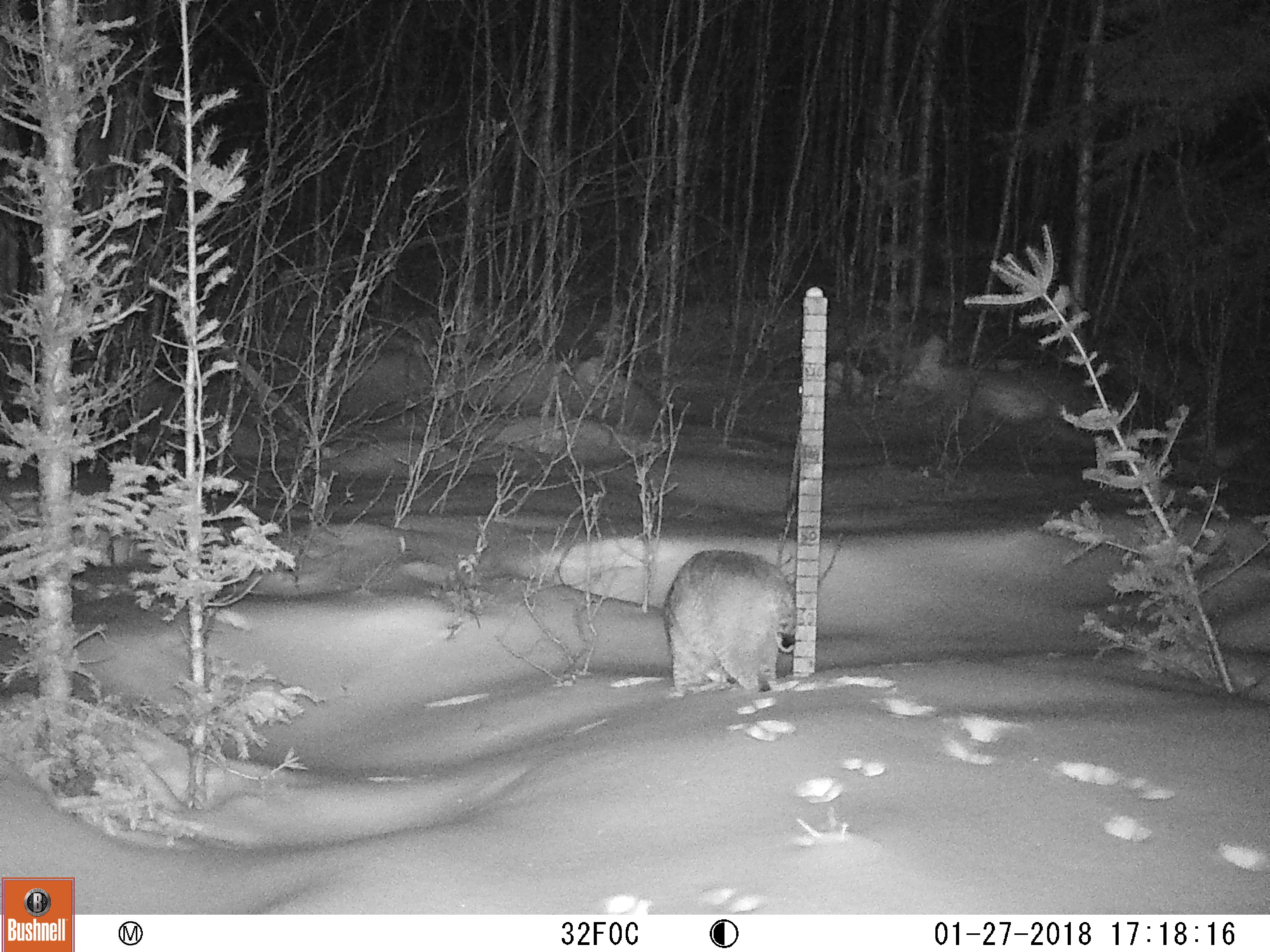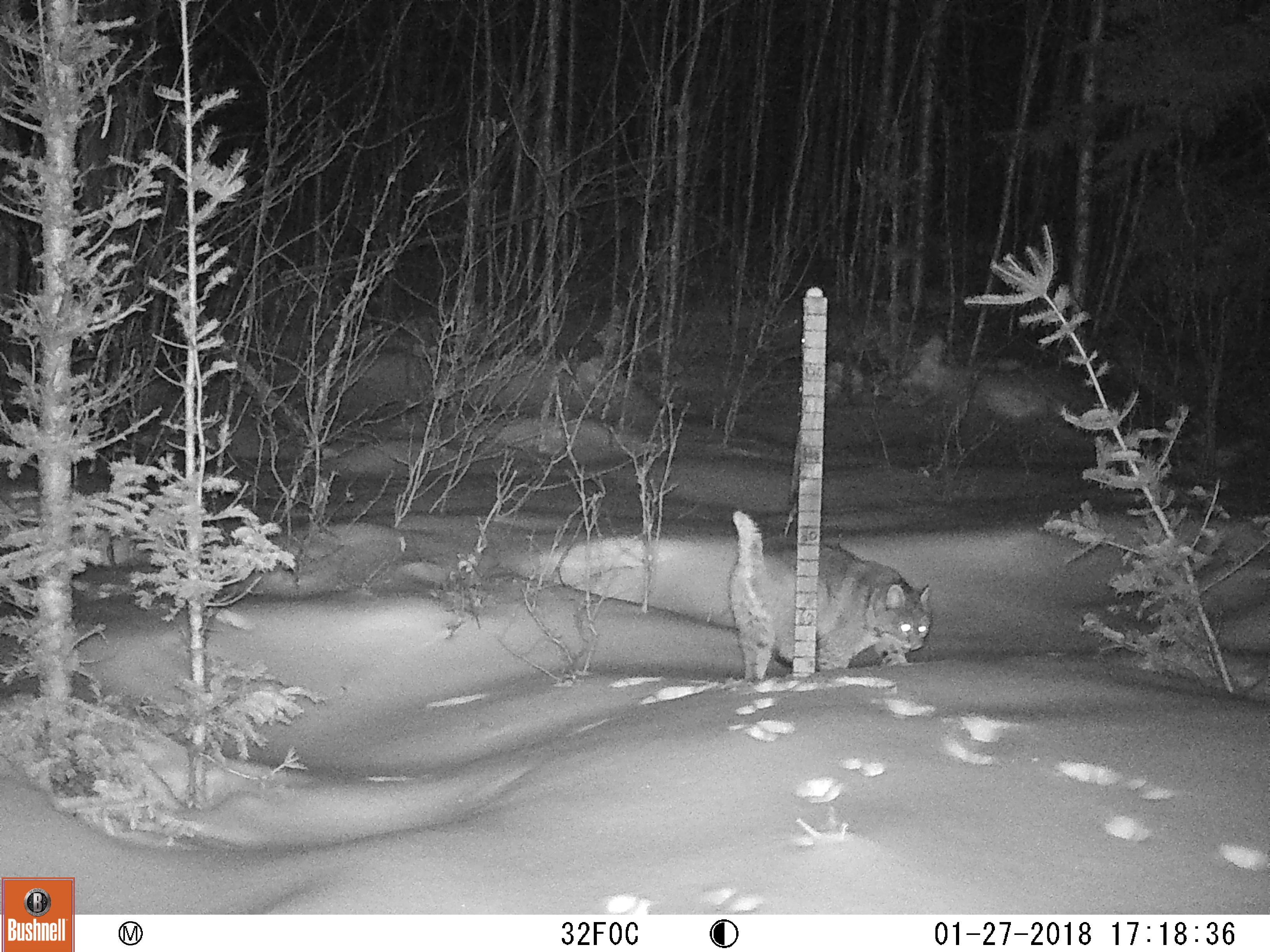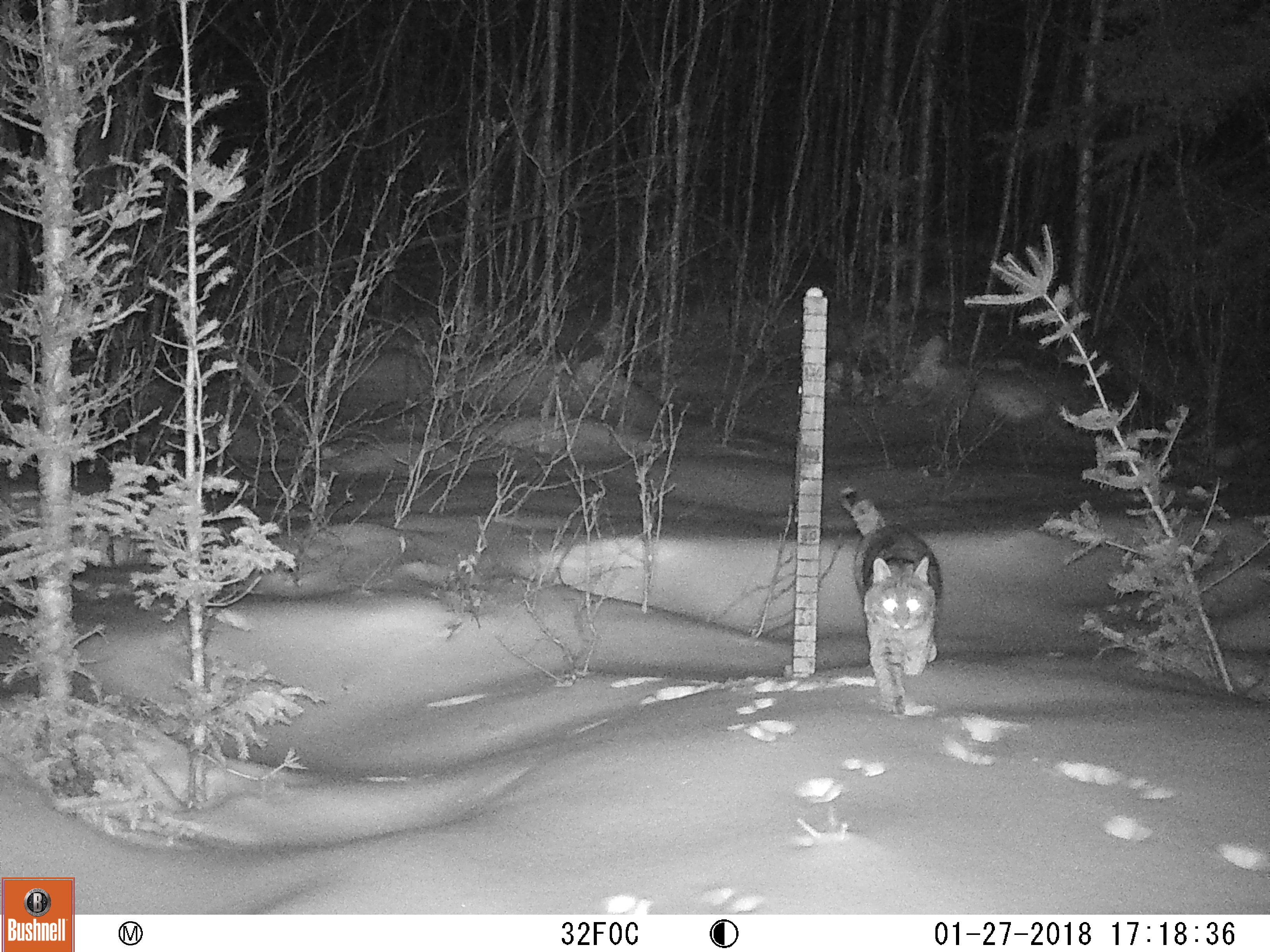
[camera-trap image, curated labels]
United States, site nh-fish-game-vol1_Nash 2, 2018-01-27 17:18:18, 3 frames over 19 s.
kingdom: Animalia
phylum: Chordata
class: Mammalia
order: Carnivora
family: Felidae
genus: Lynx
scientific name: Lynx rufus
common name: bobcat